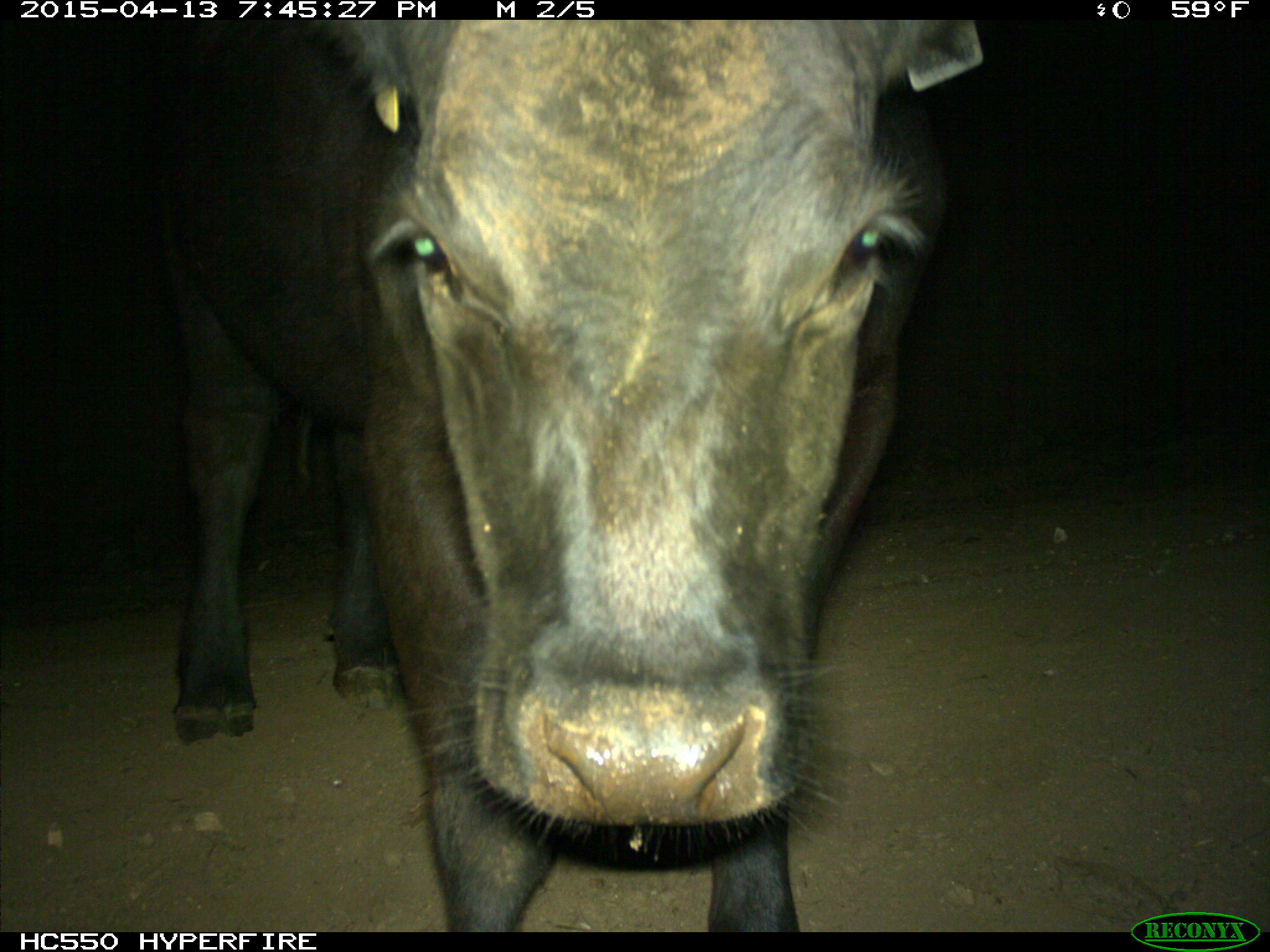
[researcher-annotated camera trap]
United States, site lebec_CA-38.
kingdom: Animalia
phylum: Chordata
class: Mammalia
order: Artiodactyla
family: Bovidae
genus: Bos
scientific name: Bos taurus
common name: domestic cow